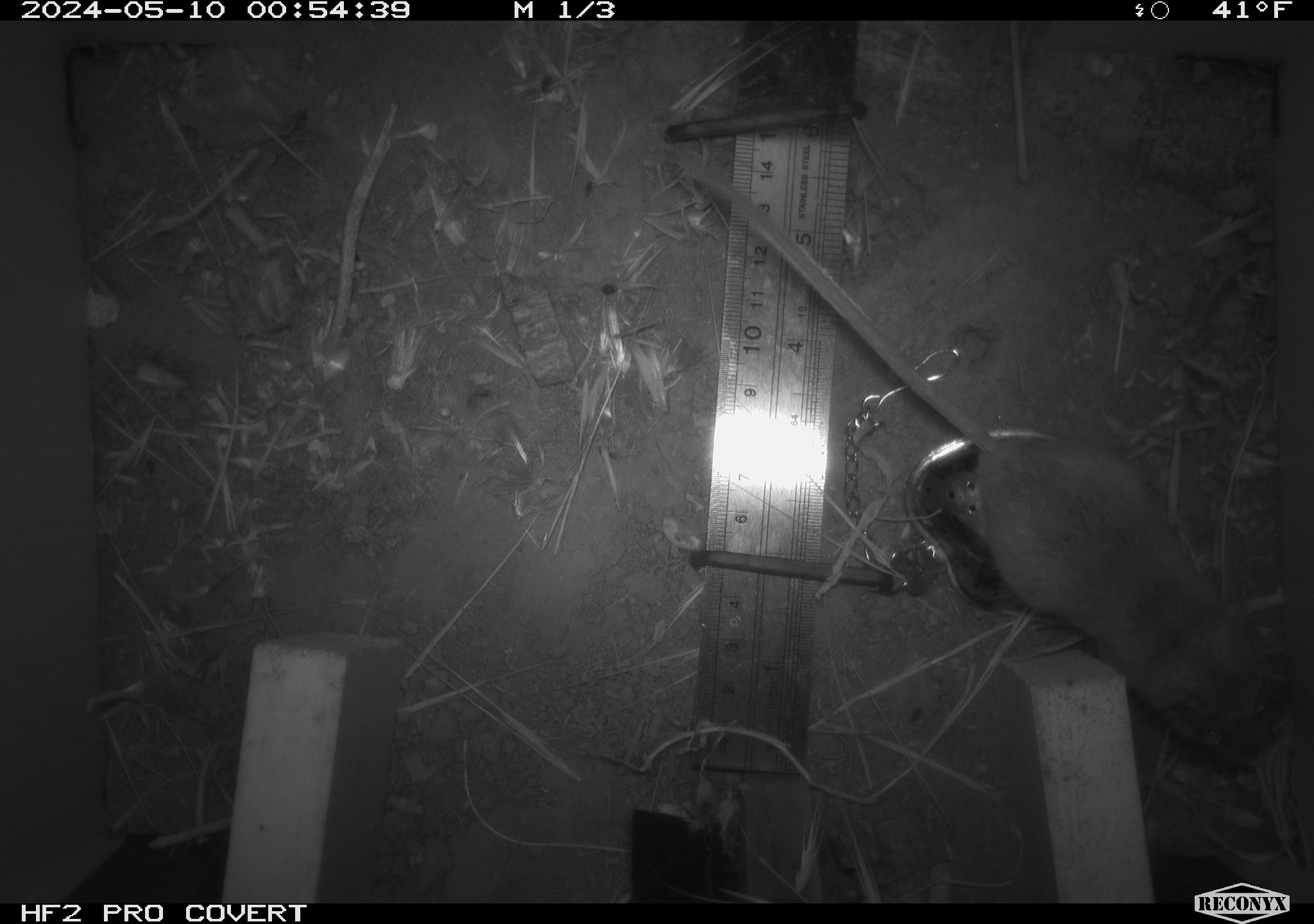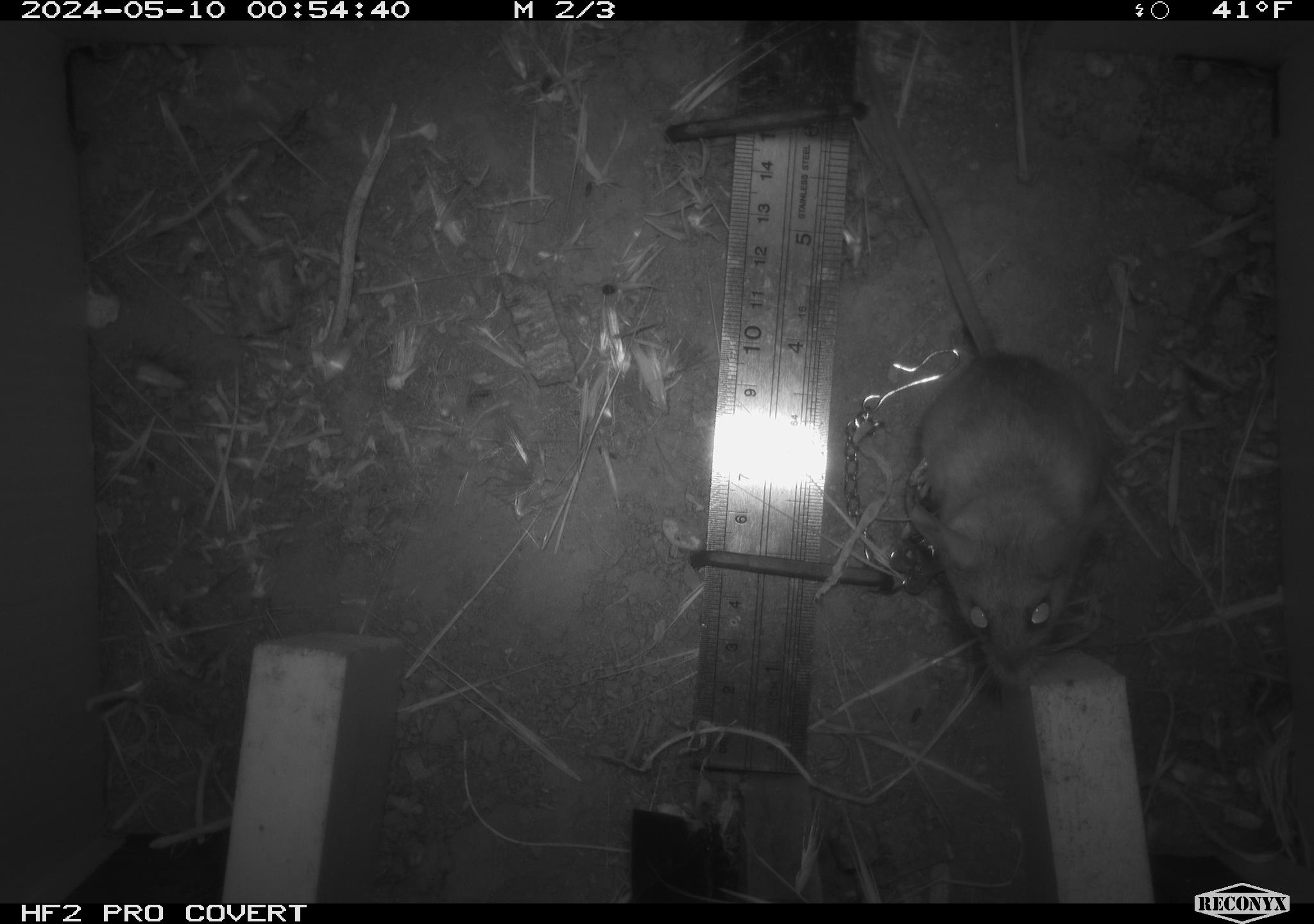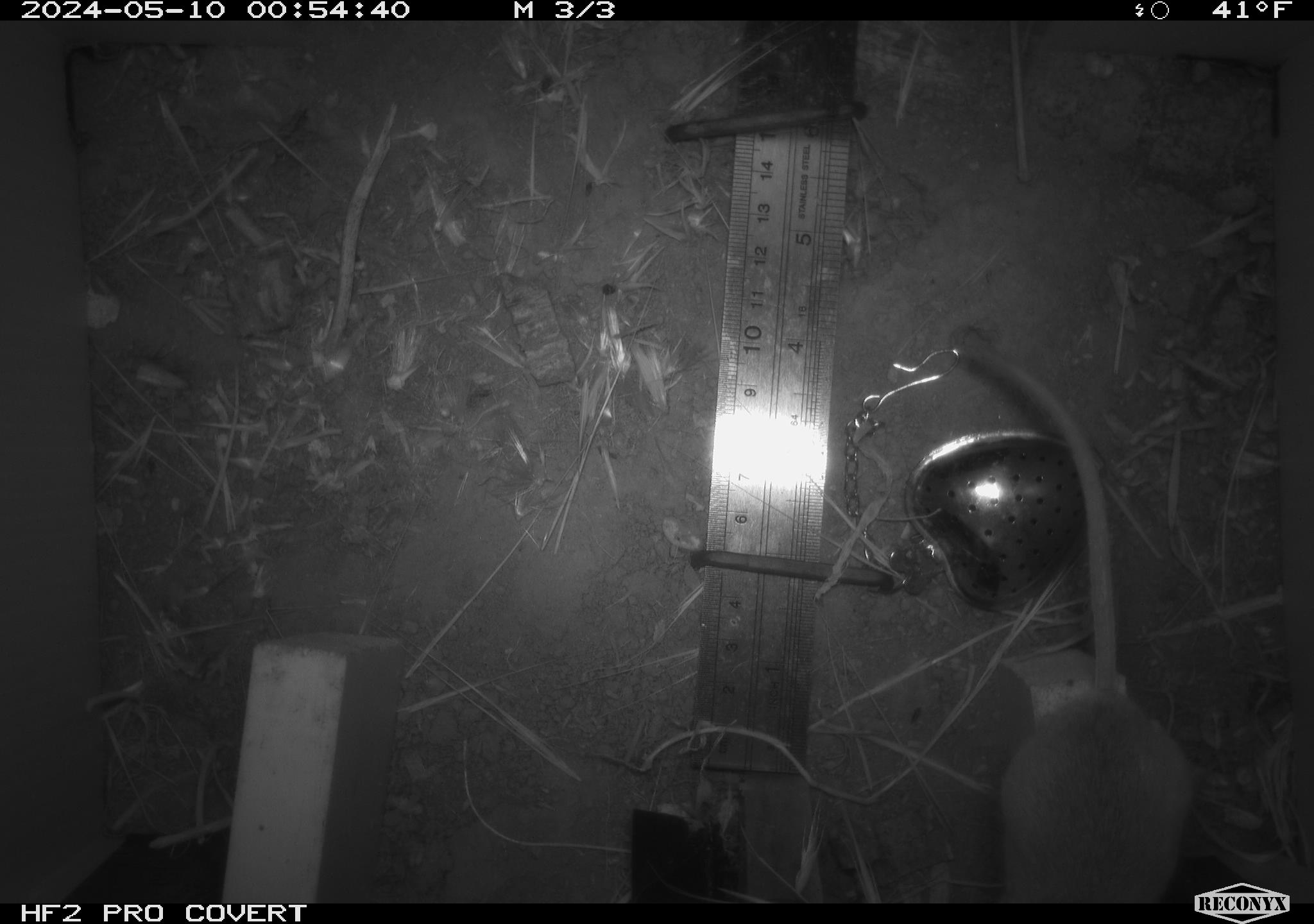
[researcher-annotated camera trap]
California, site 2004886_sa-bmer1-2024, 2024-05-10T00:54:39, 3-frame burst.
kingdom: Animalia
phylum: Chordata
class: Mammalia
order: Rodentia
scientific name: Rodentia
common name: mouse species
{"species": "mouse species (Rodentia)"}